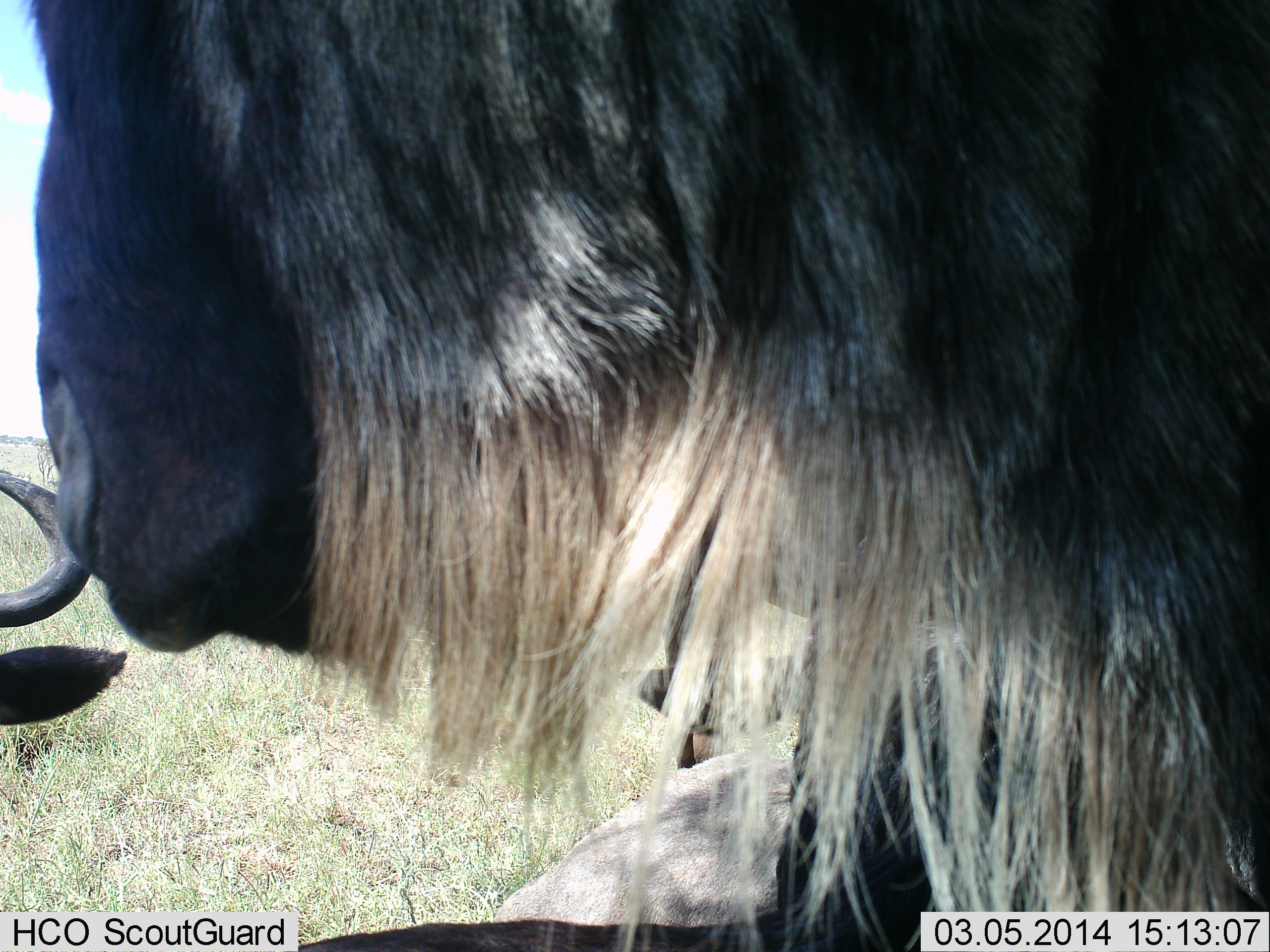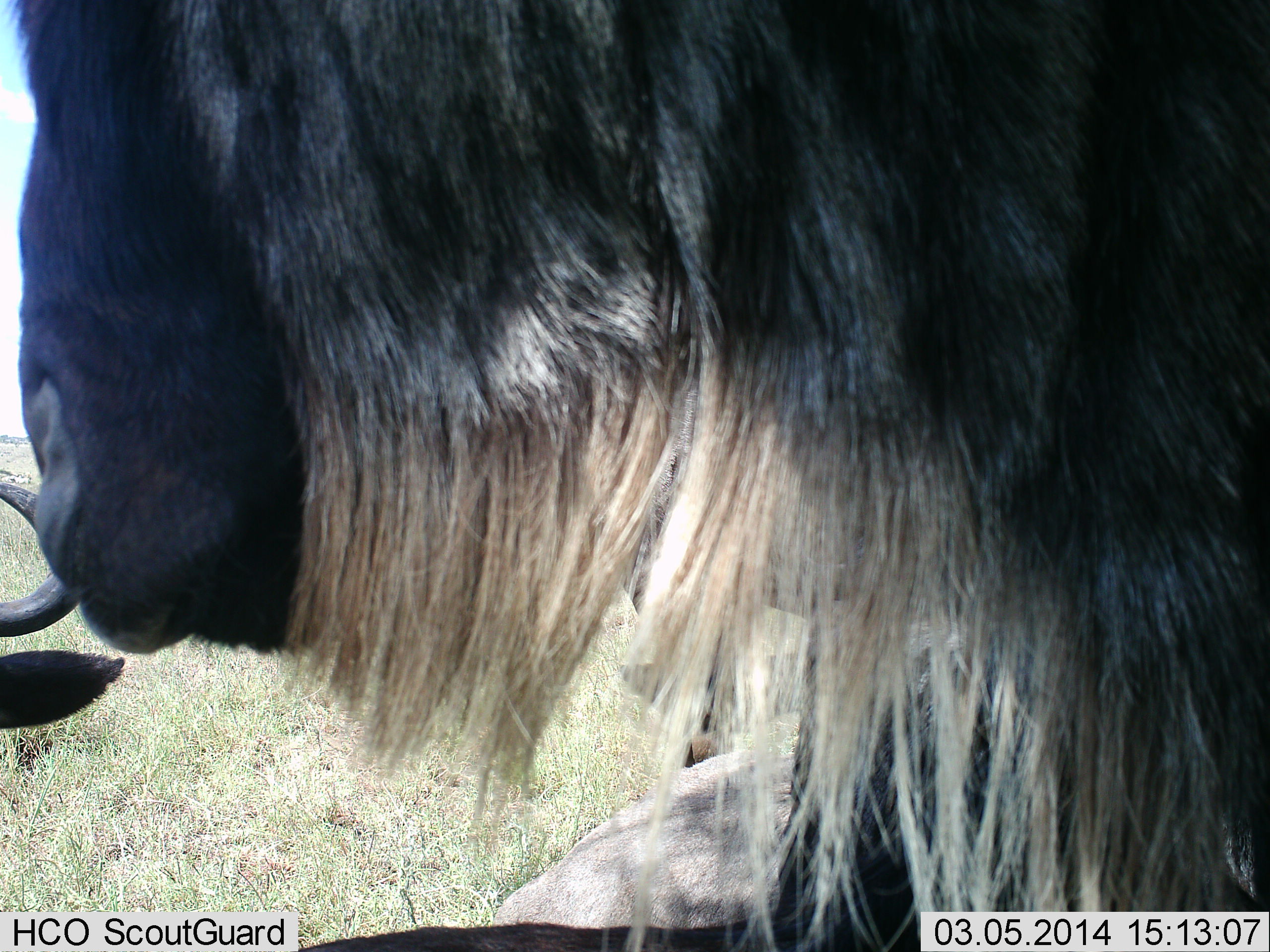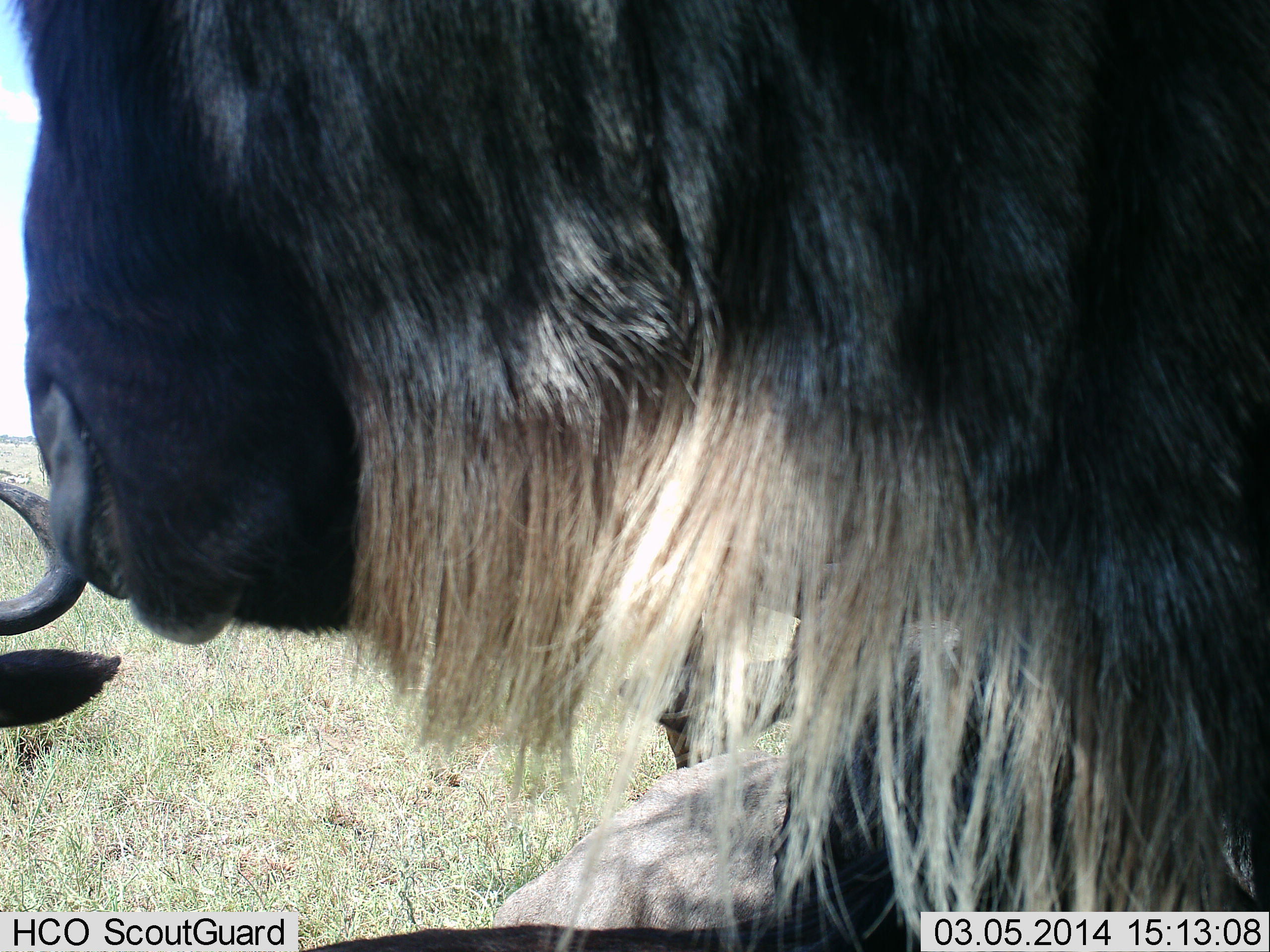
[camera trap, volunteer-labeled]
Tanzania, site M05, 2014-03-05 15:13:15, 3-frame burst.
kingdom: Animalia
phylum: Chordata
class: Mammalia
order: Artiodactyla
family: Bovidae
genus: Connochaetes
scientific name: Connochaetes taurinus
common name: blue wildebeest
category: wildebeest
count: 3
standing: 60%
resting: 80%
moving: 0%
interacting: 0%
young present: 0%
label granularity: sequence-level